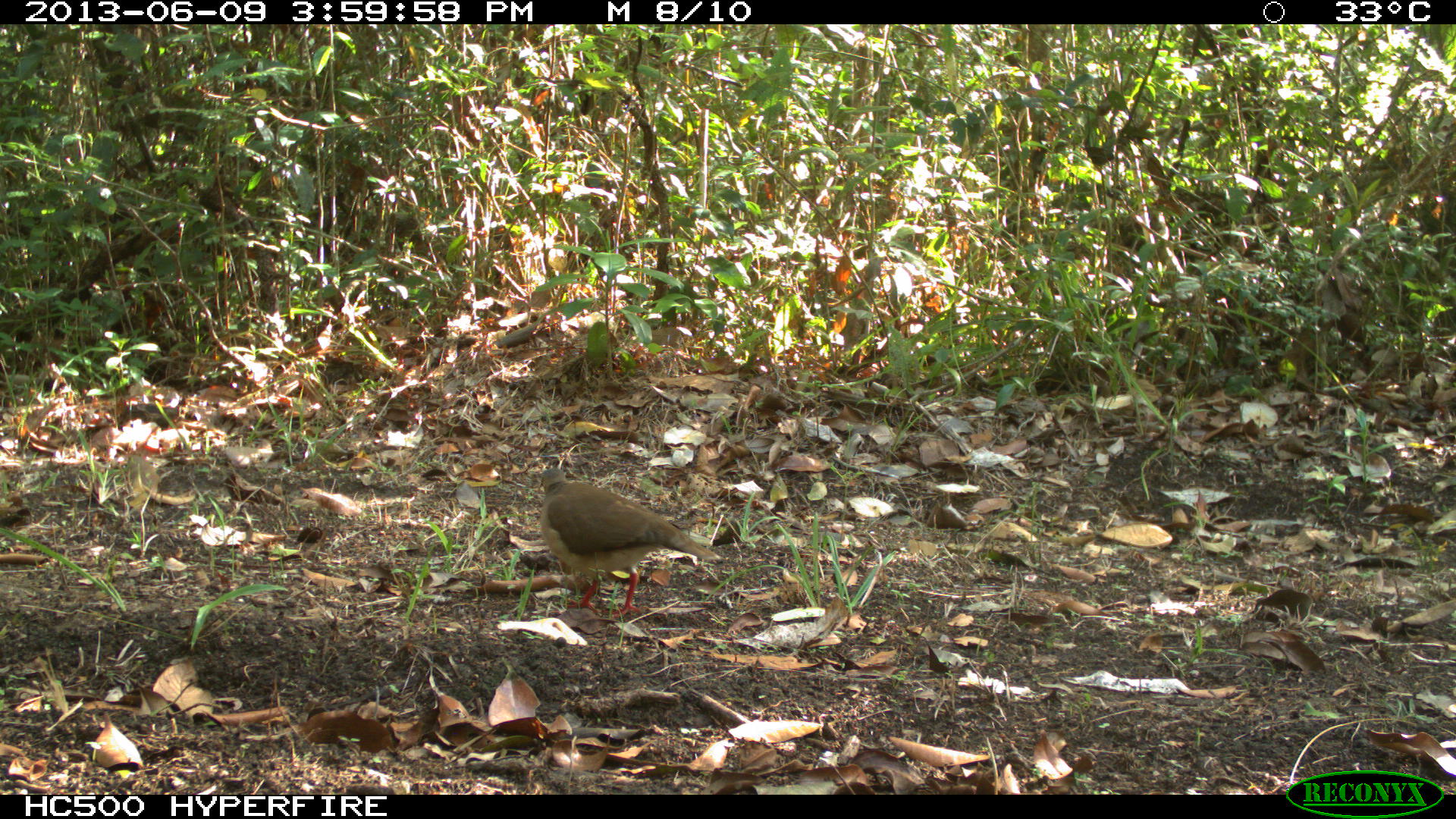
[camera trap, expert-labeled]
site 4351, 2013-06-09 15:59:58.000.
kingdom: Animalia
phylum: Chordata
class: Aves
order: Columbiformes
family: Columbidae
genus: Leptotila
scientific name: Leptotila plumbeiceps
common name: gray-headed dove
Leptotila plumbeiceps (gray-headed dove), count 1.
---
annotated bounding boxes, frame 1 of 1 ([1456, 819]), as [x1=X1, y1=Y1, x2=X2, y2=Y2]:
leptotila plumbeiceps: [x1=535, y1=466, x2=726, y2=620]